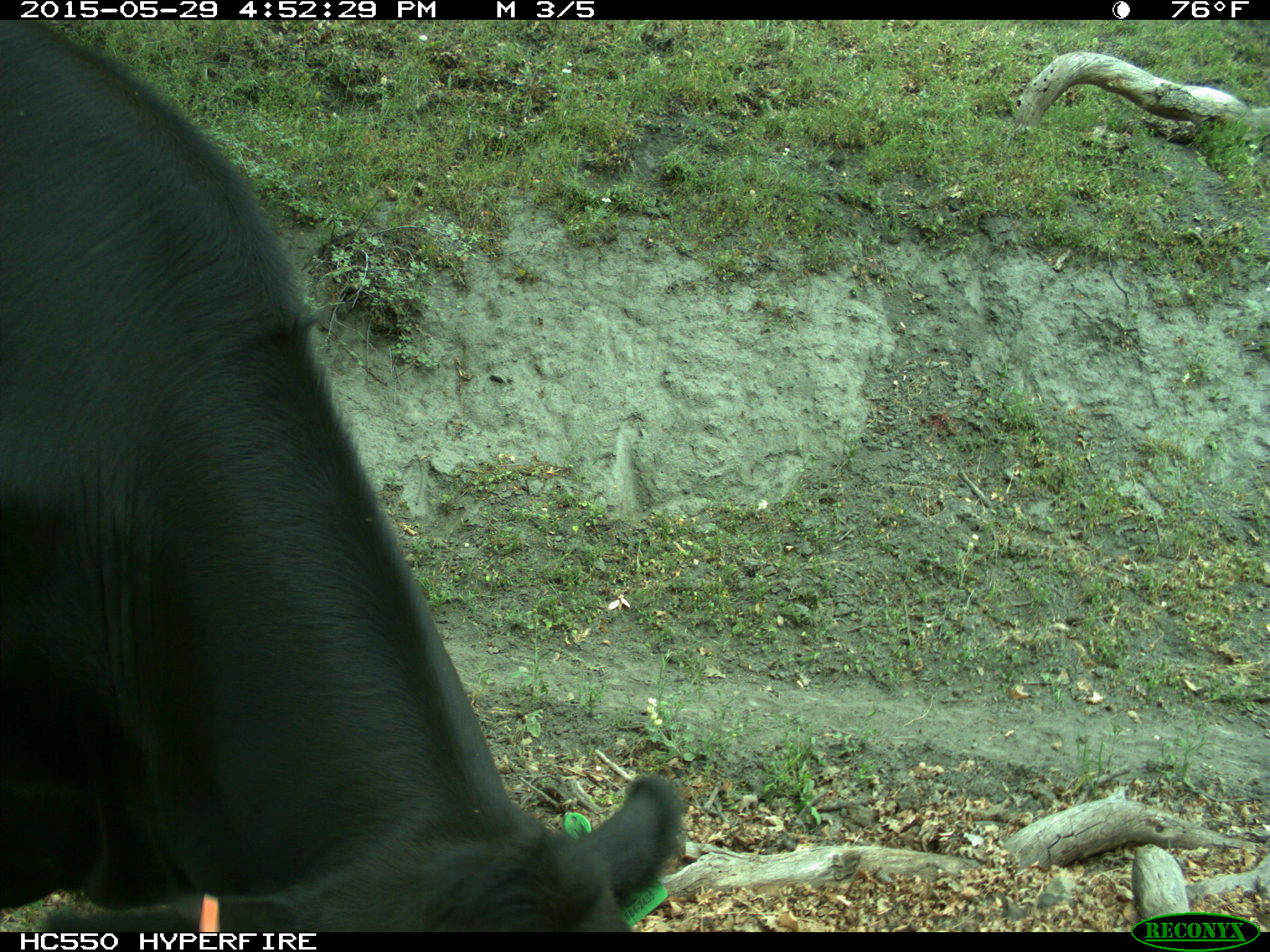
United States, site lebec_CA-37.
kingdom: Animalia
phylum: Chordata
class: Mammalia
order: Artiodactyla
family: Bovidae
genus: Bos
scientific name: Bos taurus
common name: domestic cow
Bos taurus (domestic cow).